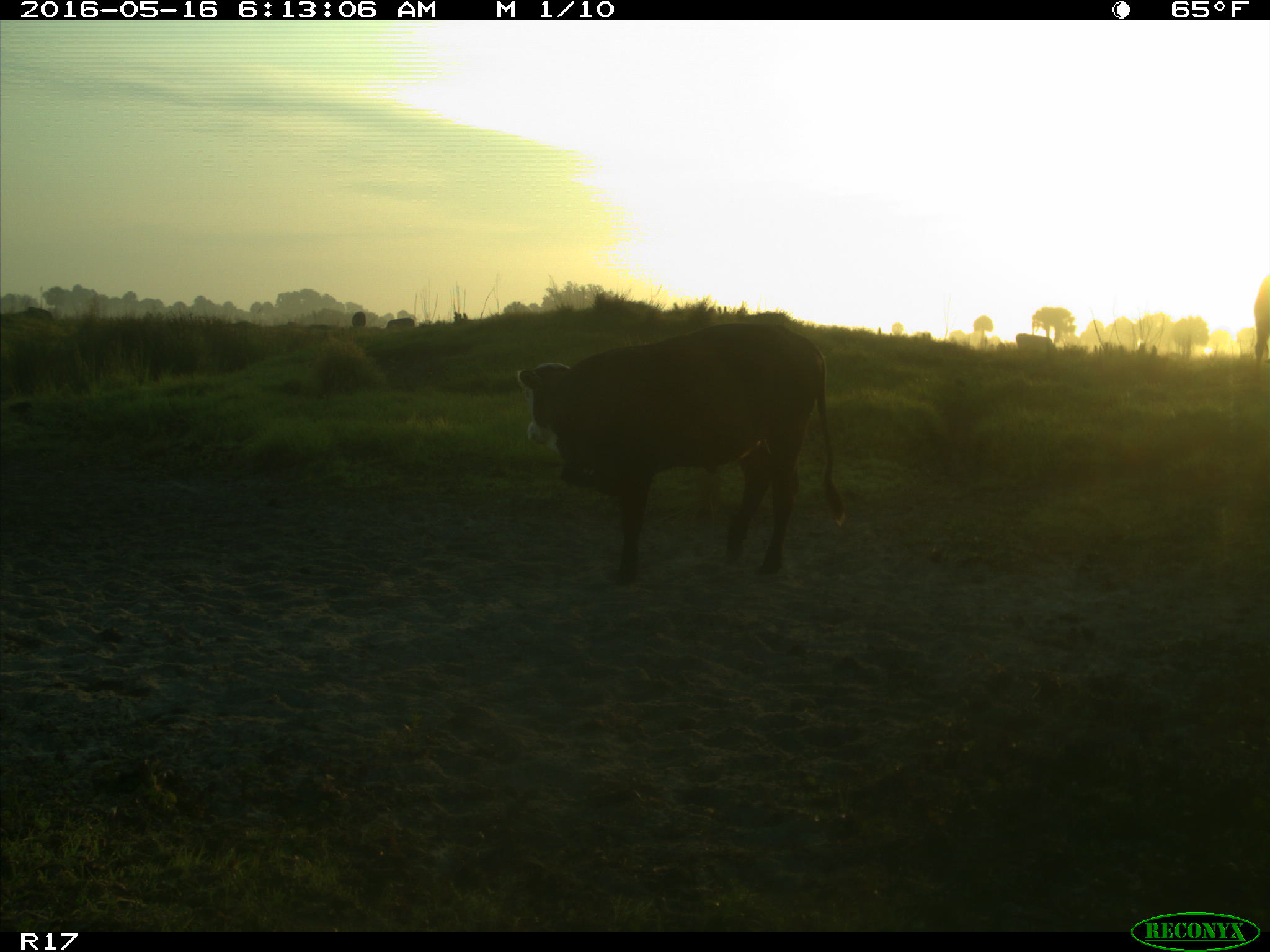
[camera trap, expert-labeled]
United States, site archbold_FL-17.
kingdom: Animalia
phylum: Chordata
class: Mammalia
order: Artiodactyla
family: Bovidae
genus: Bos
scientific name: Bos taurus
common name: domestic cow